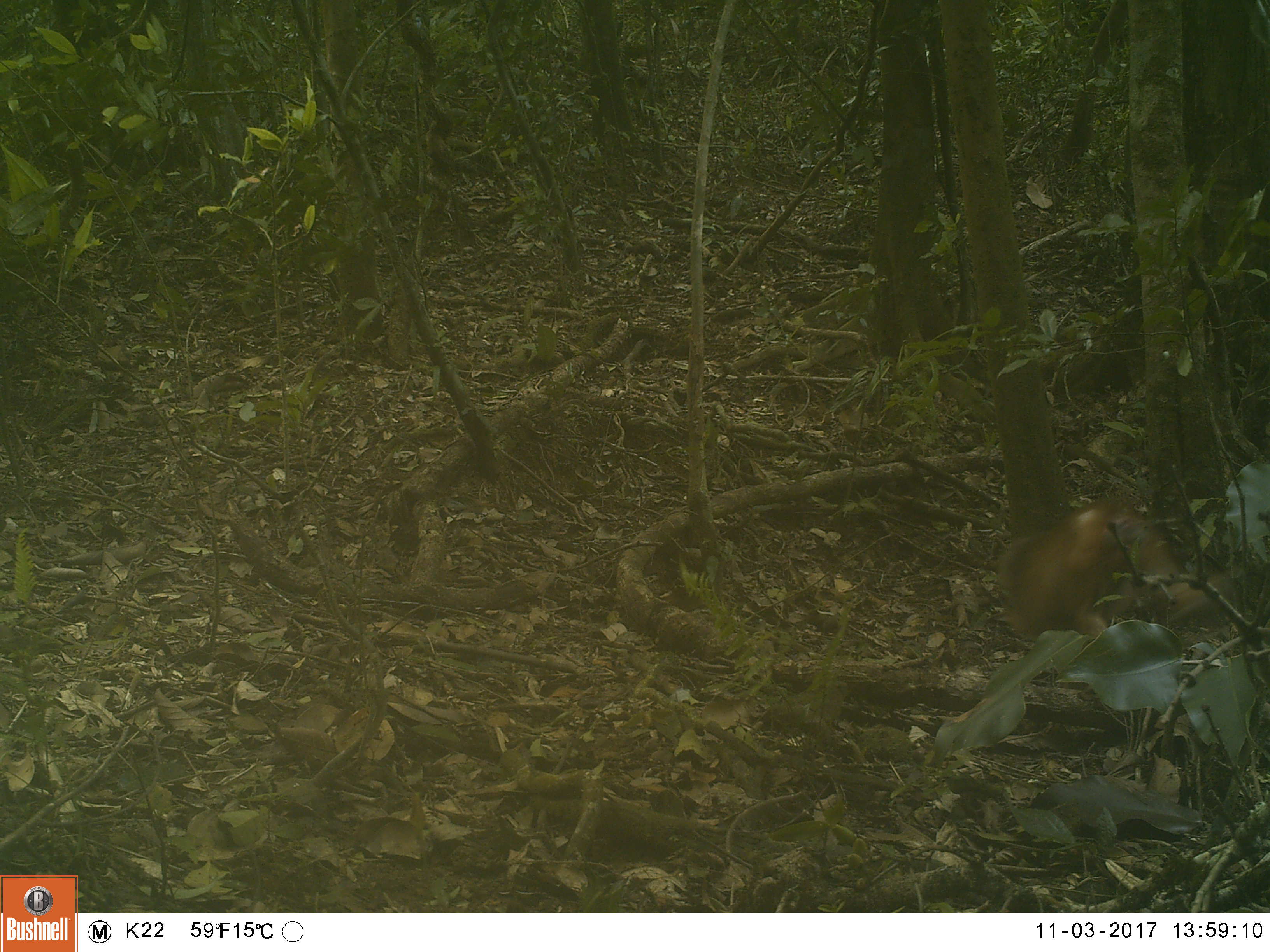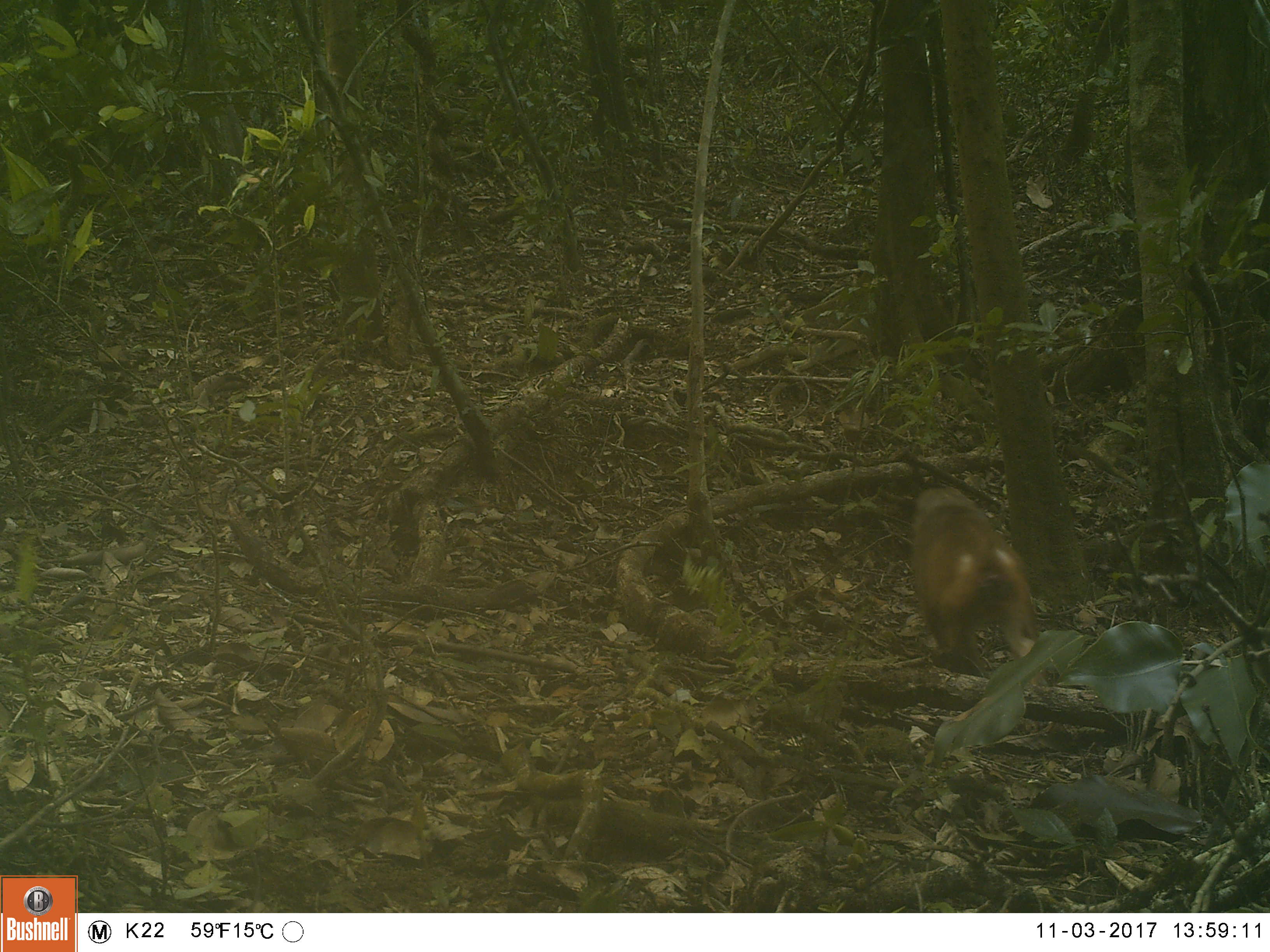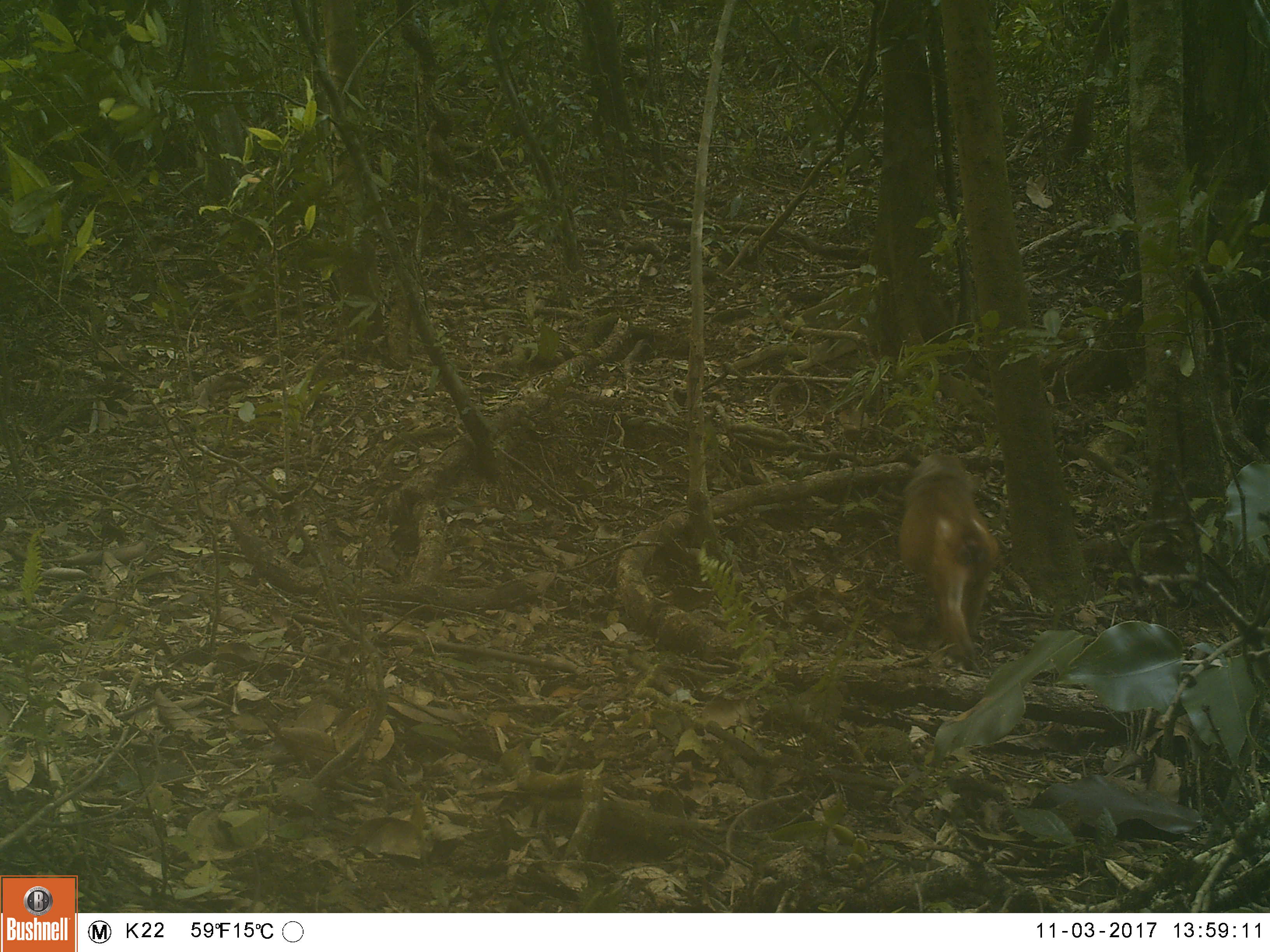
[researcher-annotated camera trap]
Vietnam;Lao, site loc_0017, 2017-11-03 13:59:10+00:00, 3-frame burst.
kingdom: Animalia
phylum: Chordata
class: Mammalia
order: Primates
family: Cercopithecidae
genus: Macaca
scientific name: Macaca arctoides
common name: stump-tailed macaque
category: stump tailed macaque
Stump tailed macaque (stump-tailed macaque) (Macaca arctoides). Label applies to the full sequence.